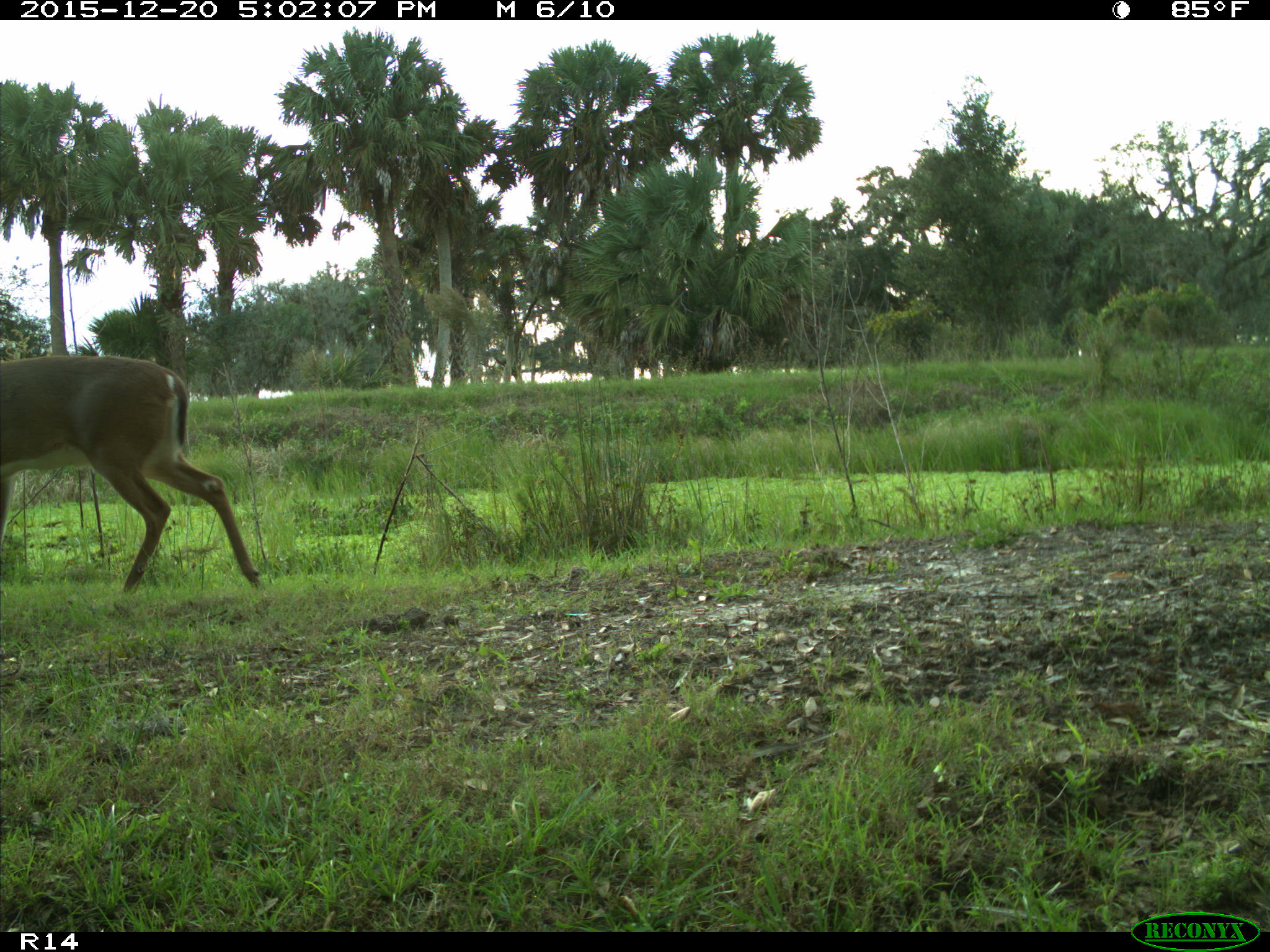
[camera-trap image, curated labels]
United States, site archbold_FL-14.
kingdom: Animalia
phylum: Chordata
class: Mammalia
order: Artiodactyla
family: Cervidae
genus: Odocoileus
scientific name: Odocoileus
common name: deer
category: unidentified deer